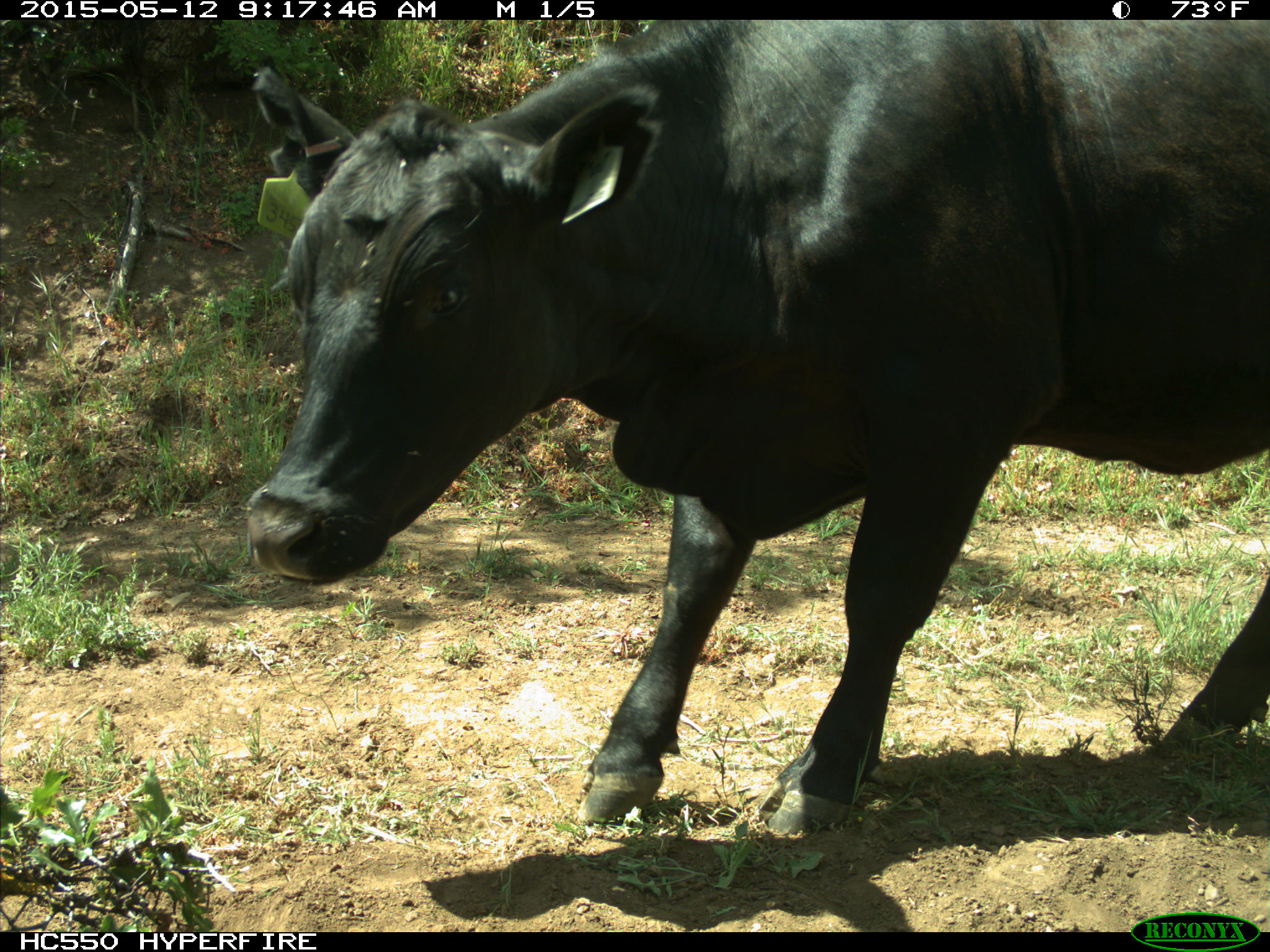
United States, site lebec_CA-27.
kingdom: Animalia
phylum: Chordata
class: Mammalia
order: Artiodactyla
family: Bovidae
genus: Bos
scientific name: Bos taurus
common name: domestic cow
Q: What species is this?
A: Bos taurus (domestic cow).